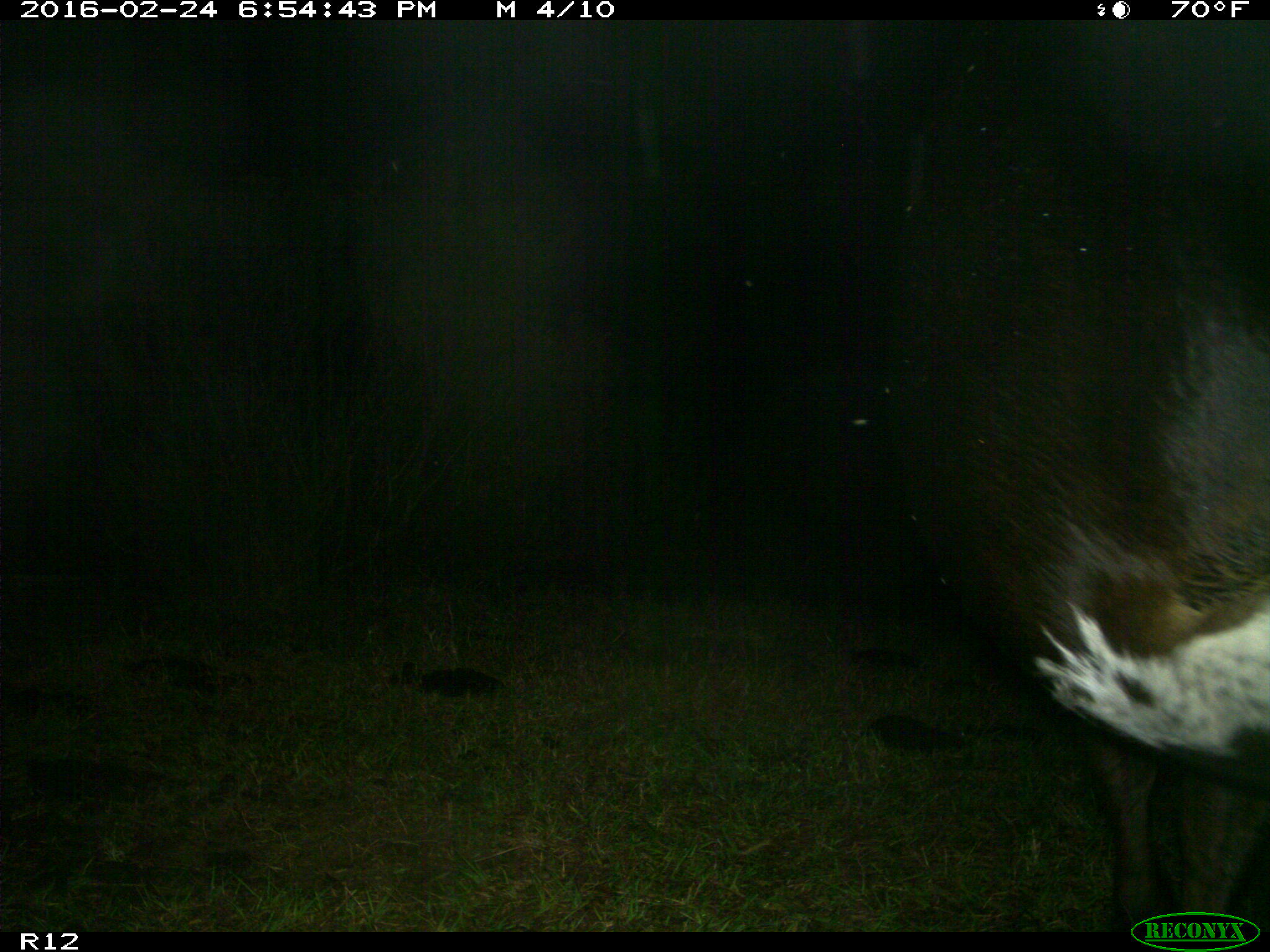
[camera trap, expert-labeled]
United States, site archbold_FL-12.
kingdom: Animalia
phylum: Chordata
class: Mammalia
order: Artiodactyla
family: Bovidae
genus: Bos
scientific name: Bos taurus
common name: domestic cow